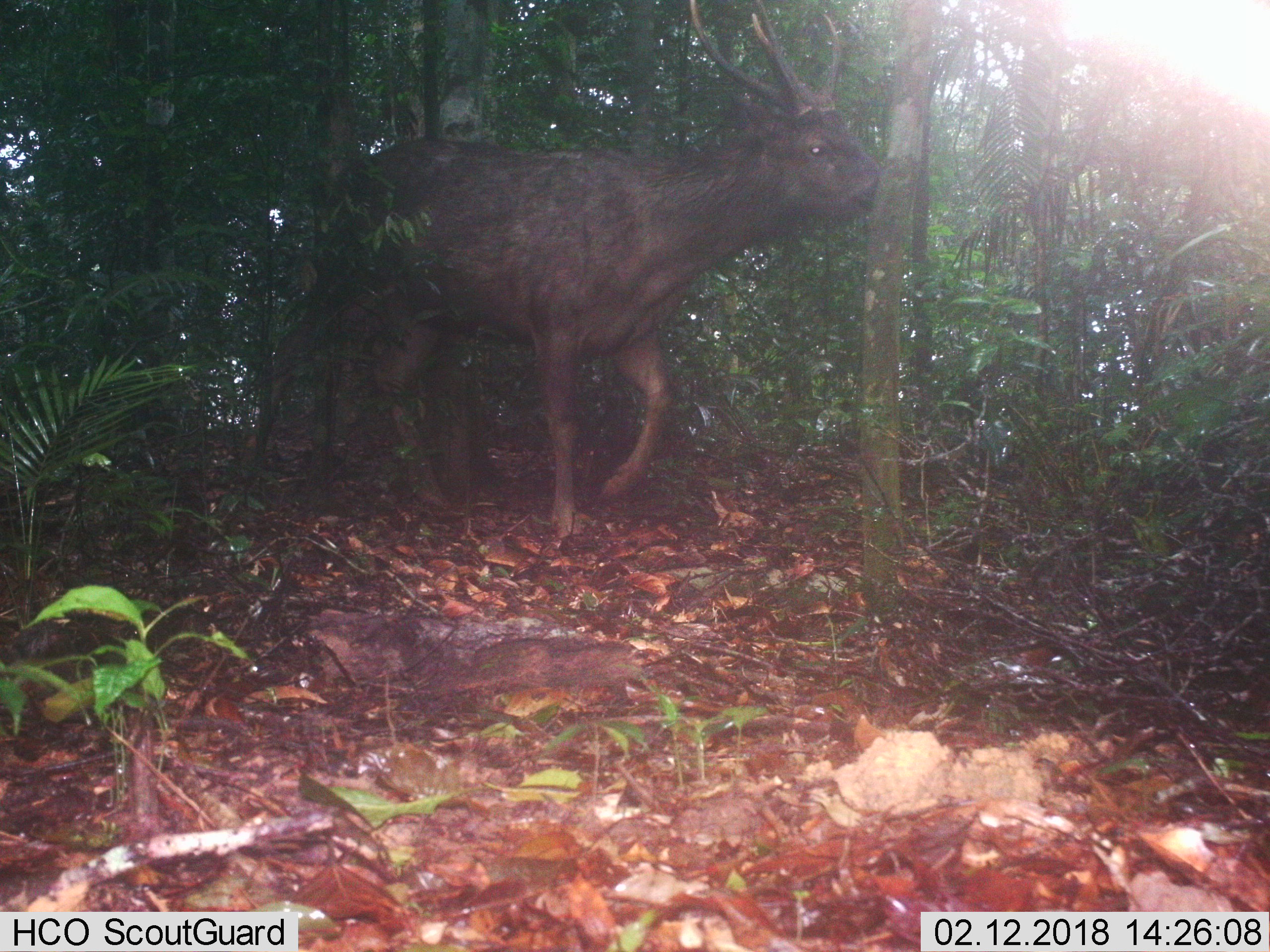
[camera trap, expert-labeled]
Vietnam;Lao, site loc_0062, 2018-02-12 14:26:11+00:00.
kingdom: Animalia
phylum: Chordata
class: Mammalia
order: Artiodactyla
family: Cervidae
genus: Rusa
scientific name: Rusa unicolor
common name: sambar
Sambar (Rusa unicolor). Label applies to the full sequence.